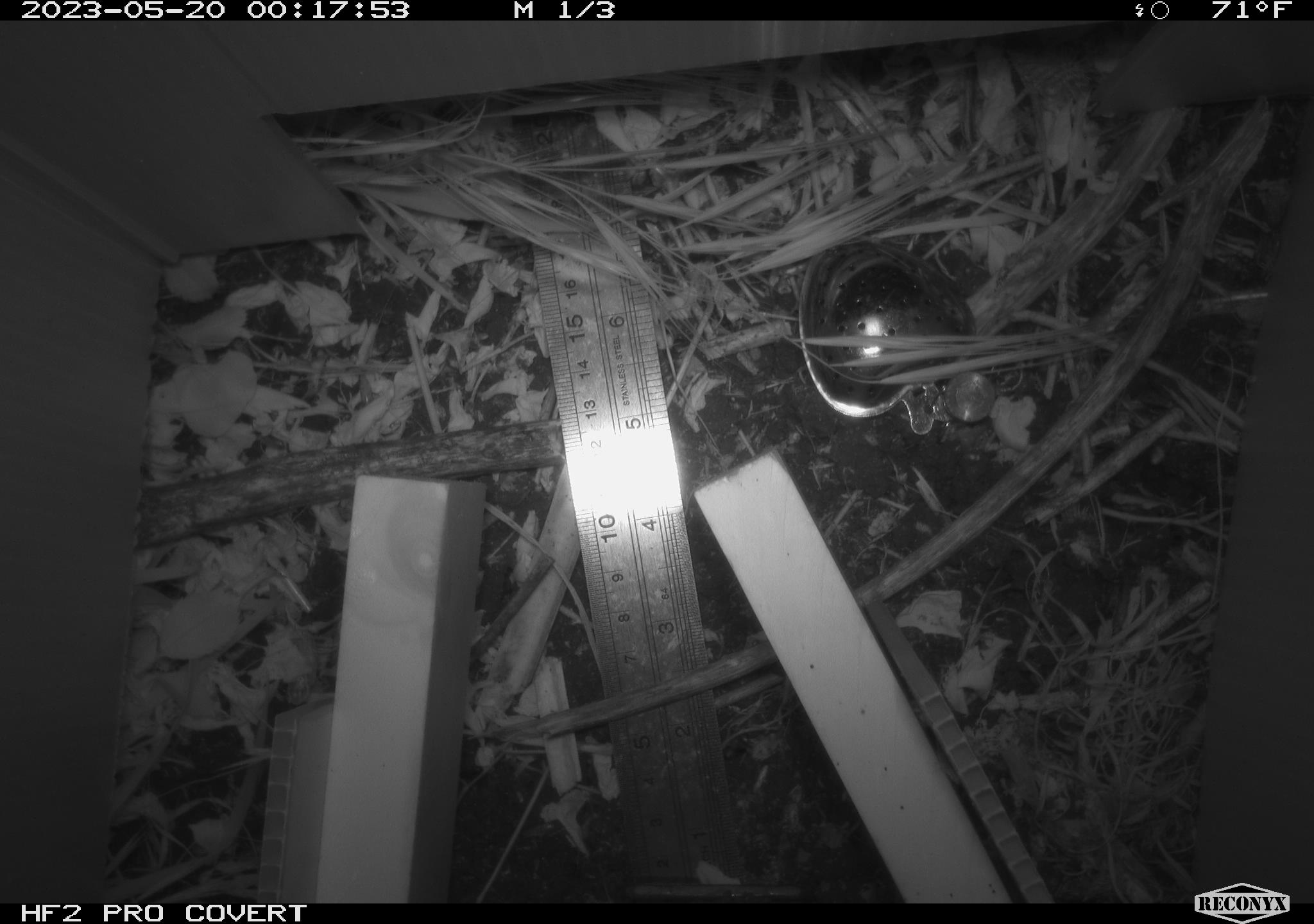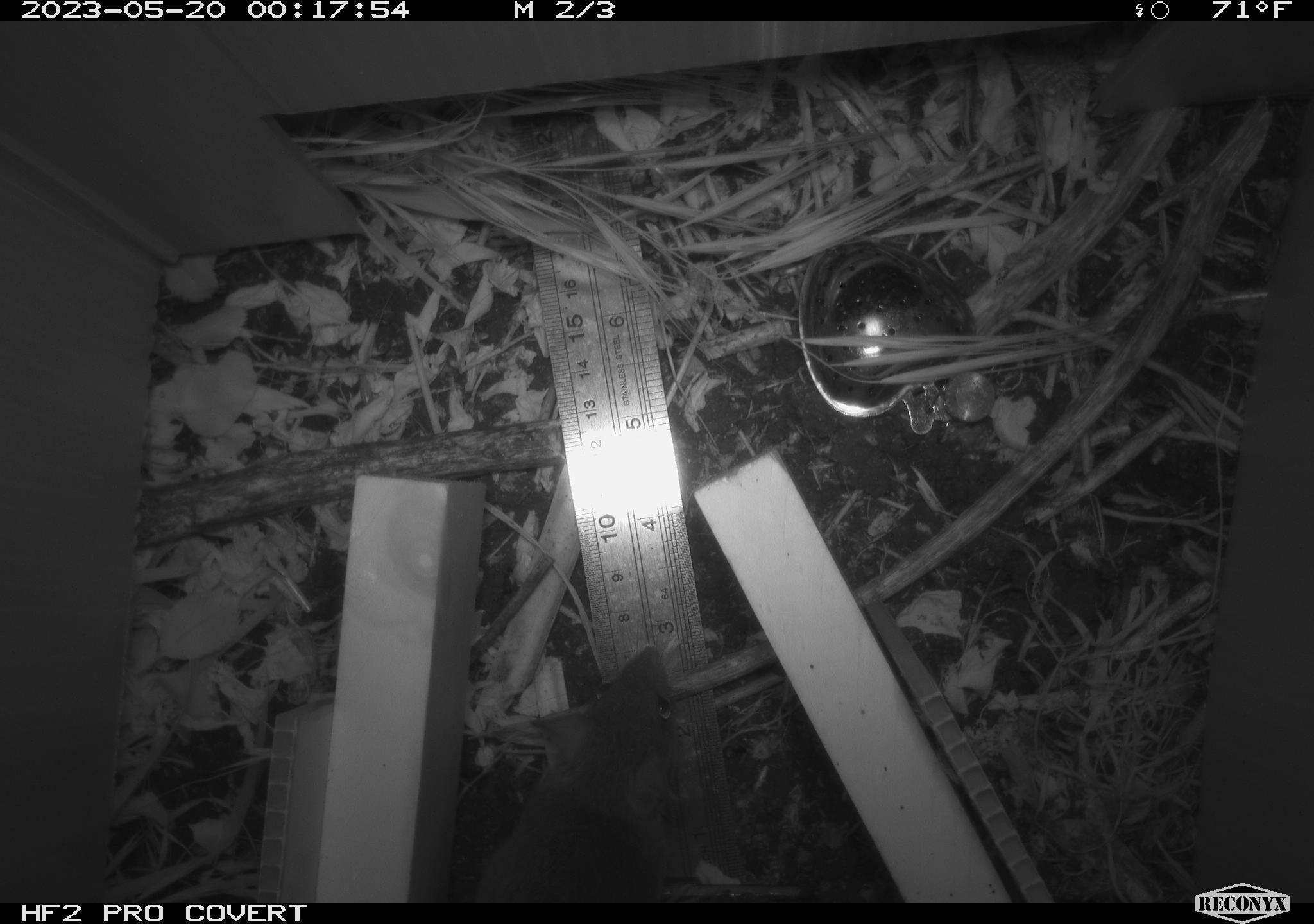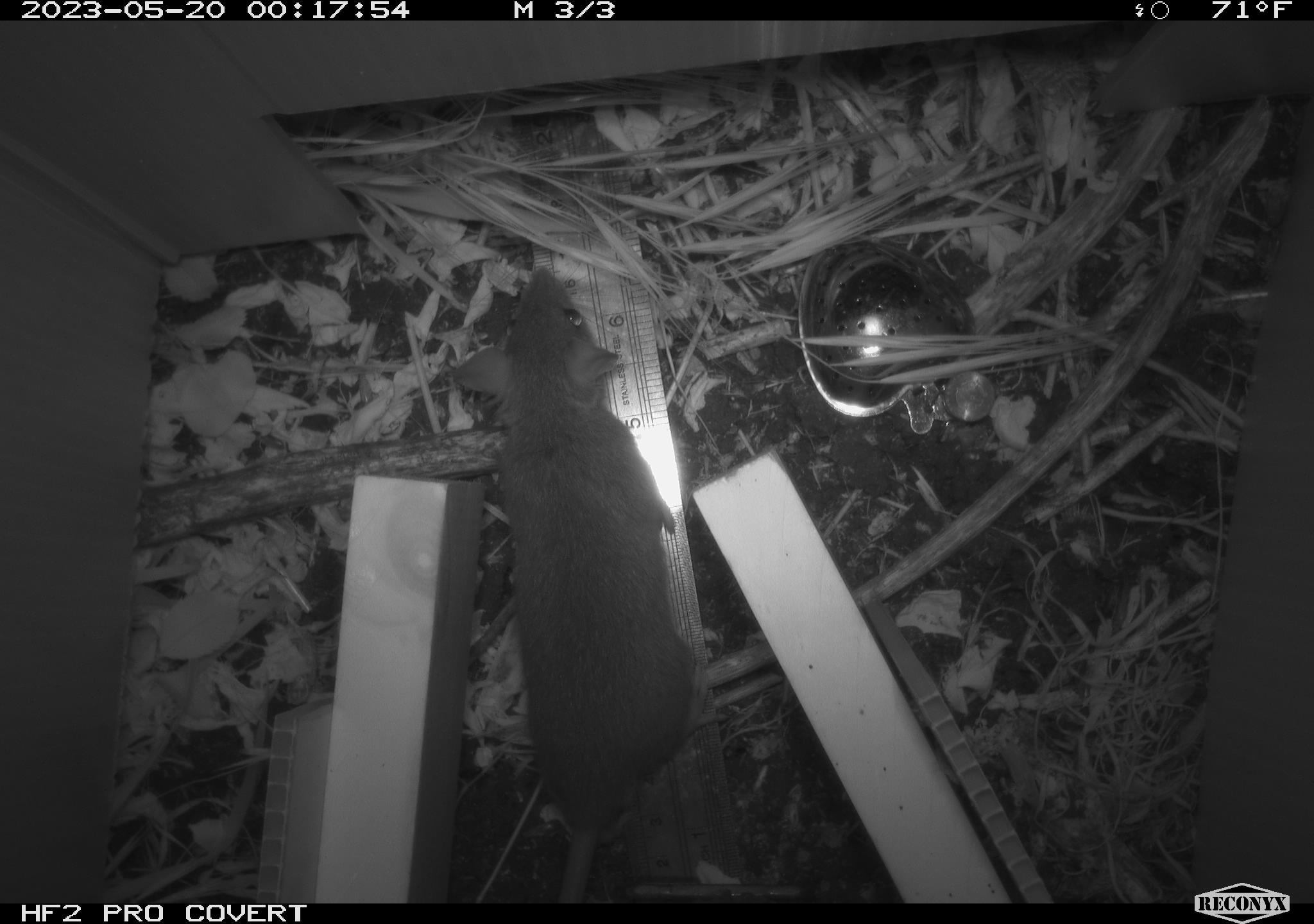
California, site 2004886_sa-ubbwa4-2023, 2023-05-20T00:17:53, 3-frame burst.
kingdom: Animalia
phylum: Chordata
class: Mammalia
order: Rodentia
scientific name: Rodentia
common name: mouse species